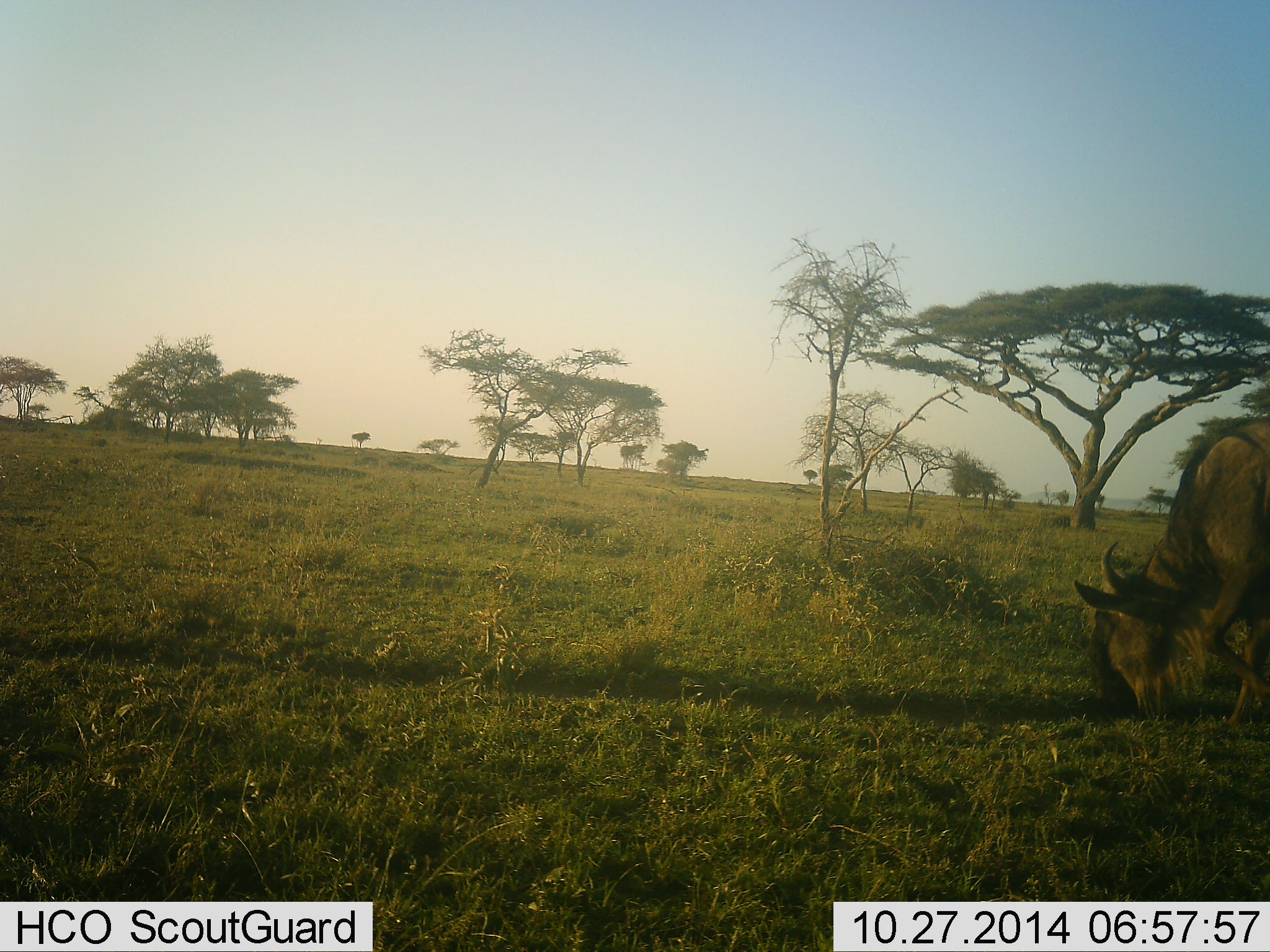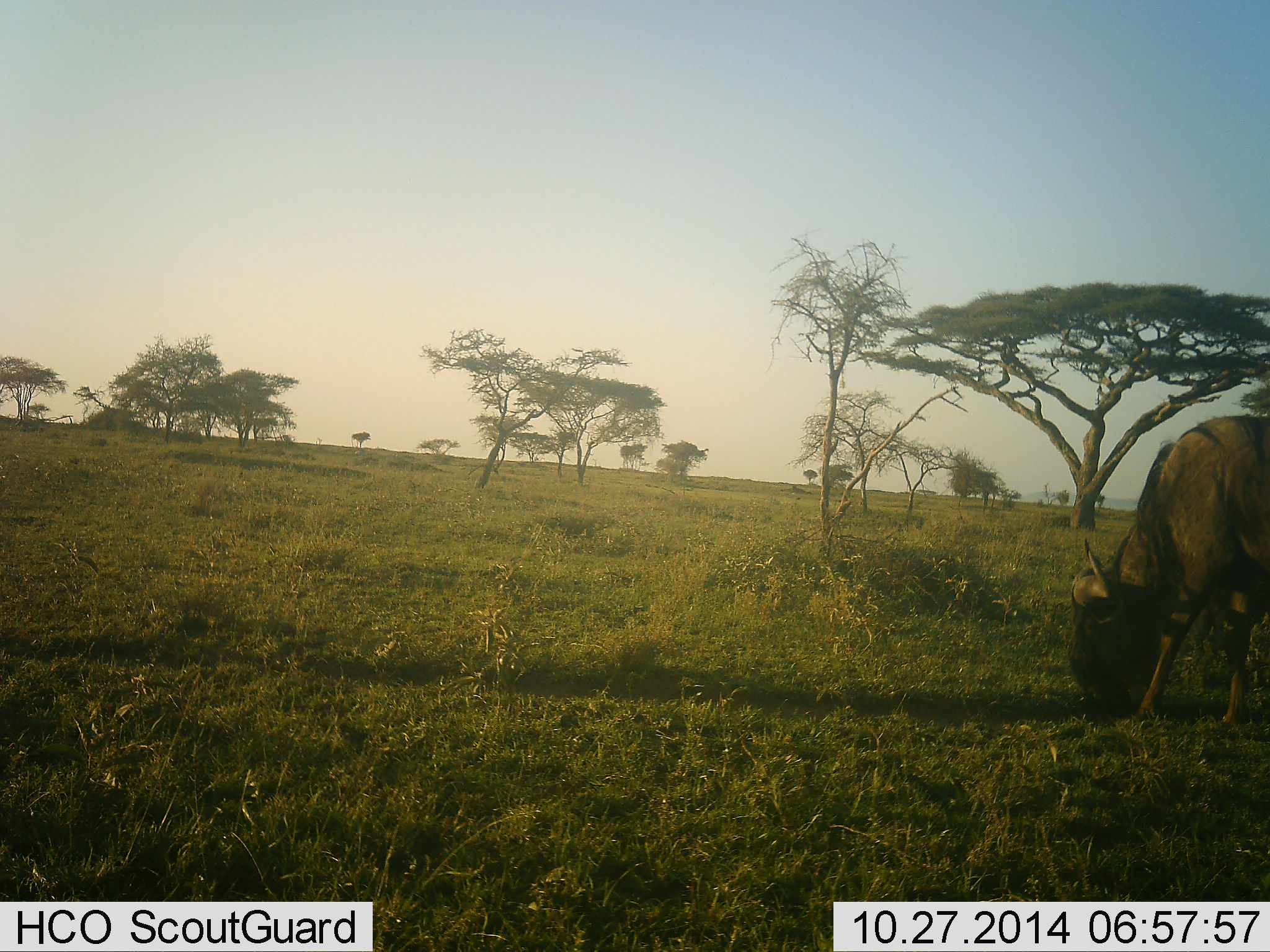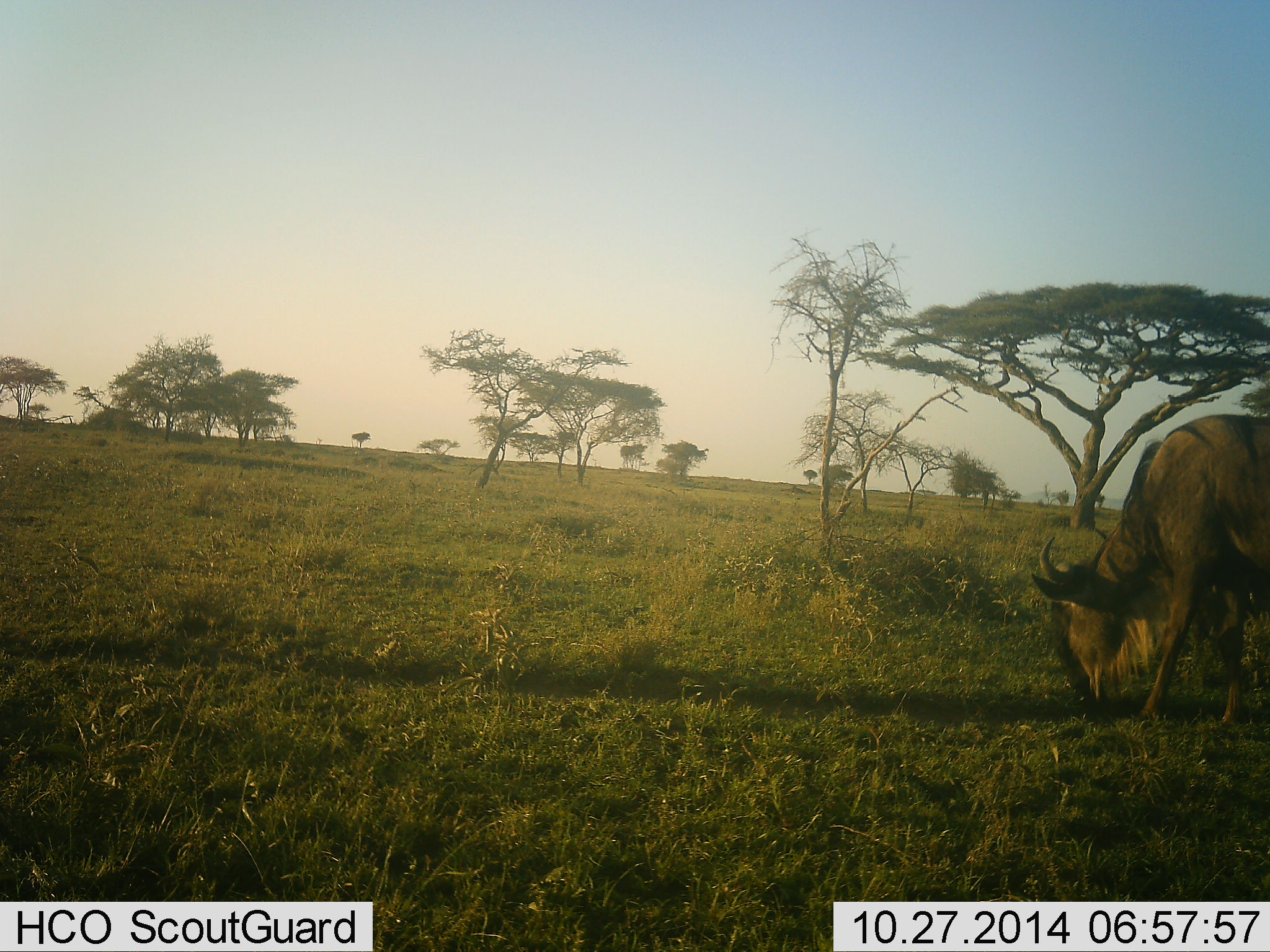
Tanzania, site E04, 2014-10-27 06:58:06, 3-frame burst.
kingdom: Animalia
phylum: Chordata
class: Mammalia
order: Artiodactyla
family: Bovidae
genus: Connochaetes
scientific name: Connochaetes taurinus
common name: blue wildebeest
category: wildebeest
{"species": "wildebeest (blue wildebeest) (Connochaetes taurinus)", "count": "1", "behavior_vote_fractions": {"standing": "10%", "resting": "0%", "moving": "20%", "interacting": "0%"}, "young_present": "0%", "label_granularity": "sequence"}